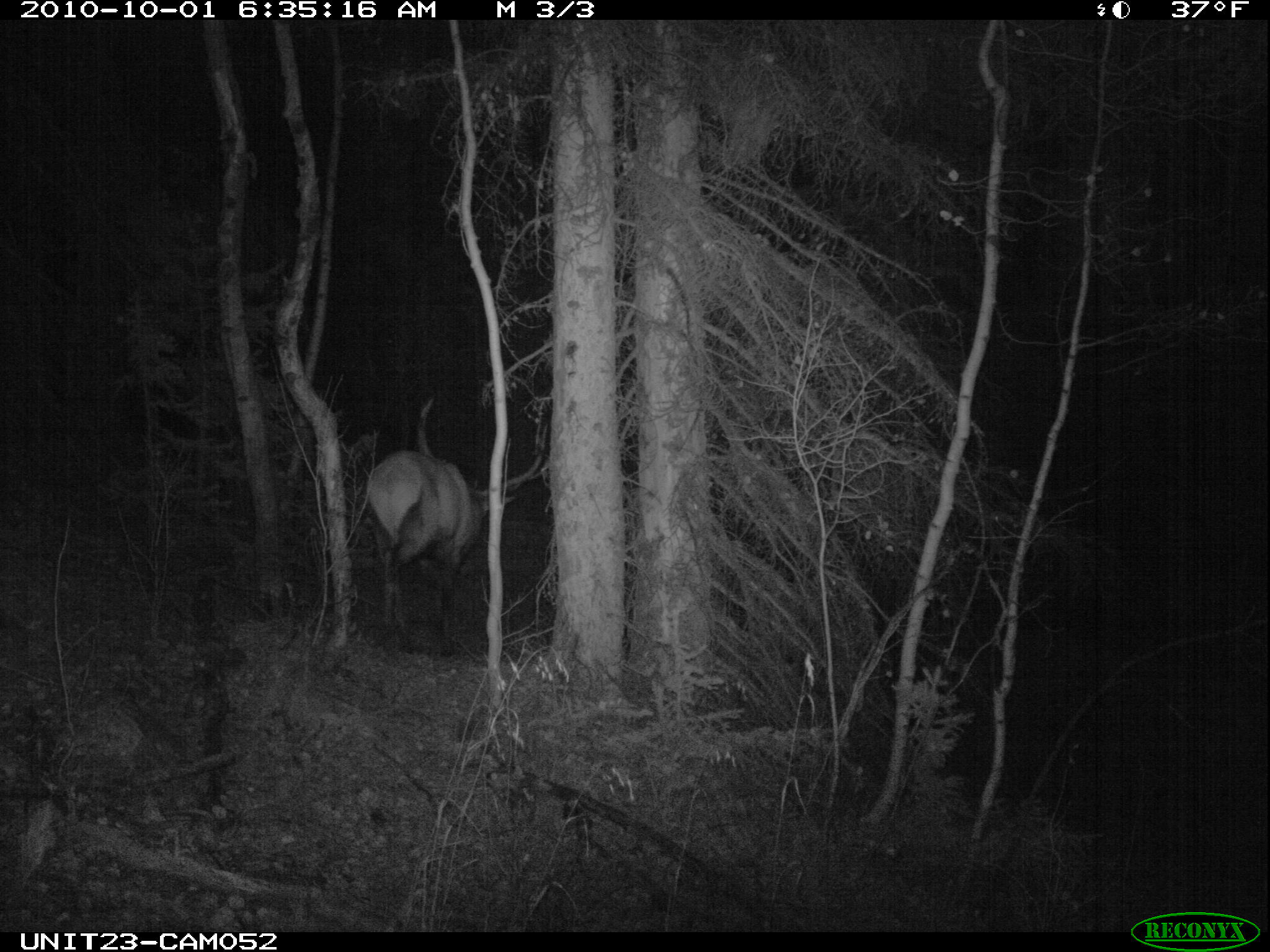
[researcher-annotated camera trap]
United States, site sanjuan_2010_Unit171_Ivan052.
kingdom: Animalia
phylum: Chordata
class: Mammalia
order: Artiodactyla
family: Cervidae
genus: Cervus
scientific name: Cervus elaphus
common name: red deer